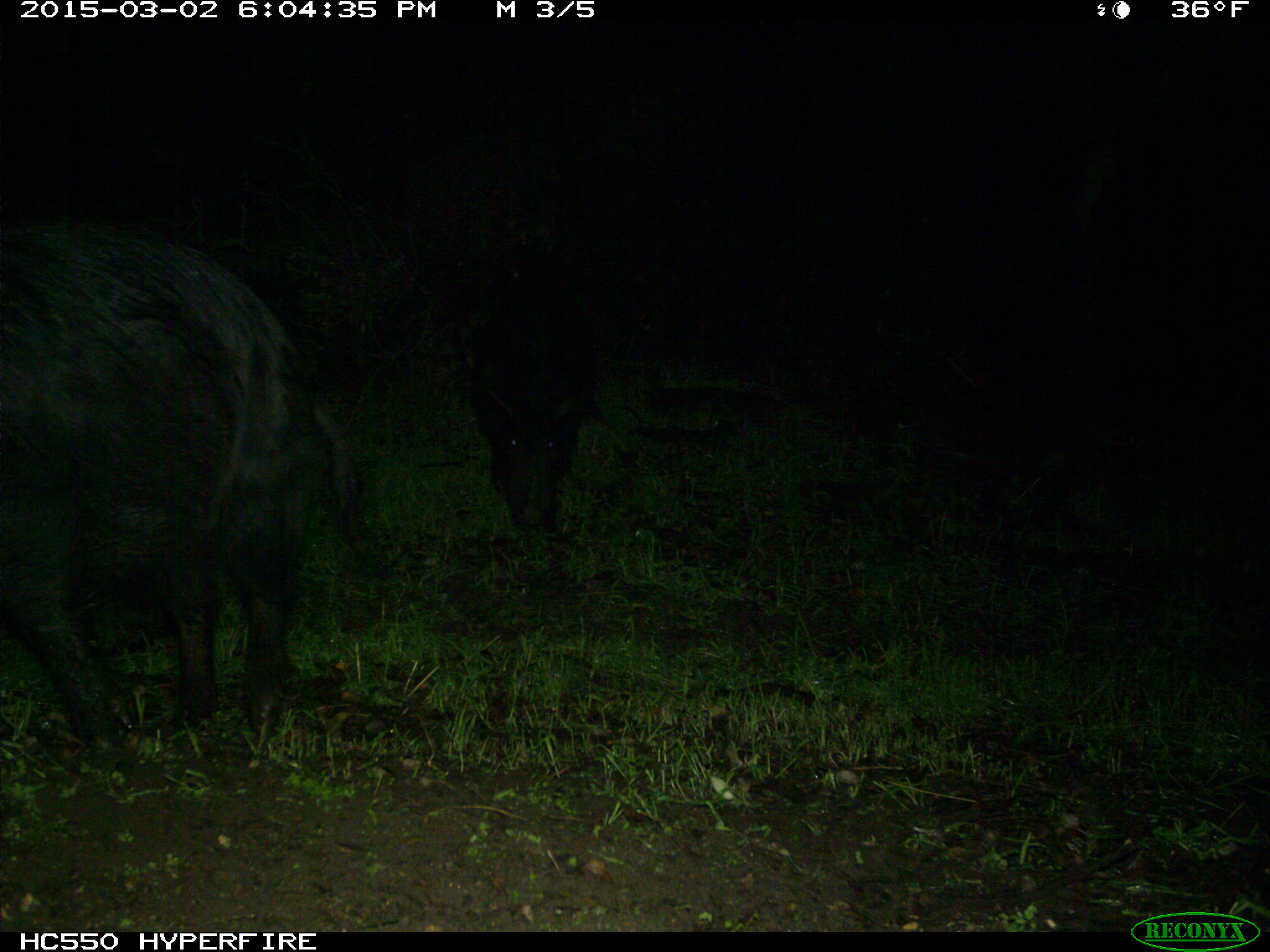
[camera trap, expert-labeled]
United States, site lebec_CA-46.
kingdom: Animalia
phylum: Chordata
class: Mammalia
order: Artiodactyla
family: Suidae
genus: Sus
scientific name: Sus scrofa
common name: wild boar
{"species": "Sus scrofa (wild boar)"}